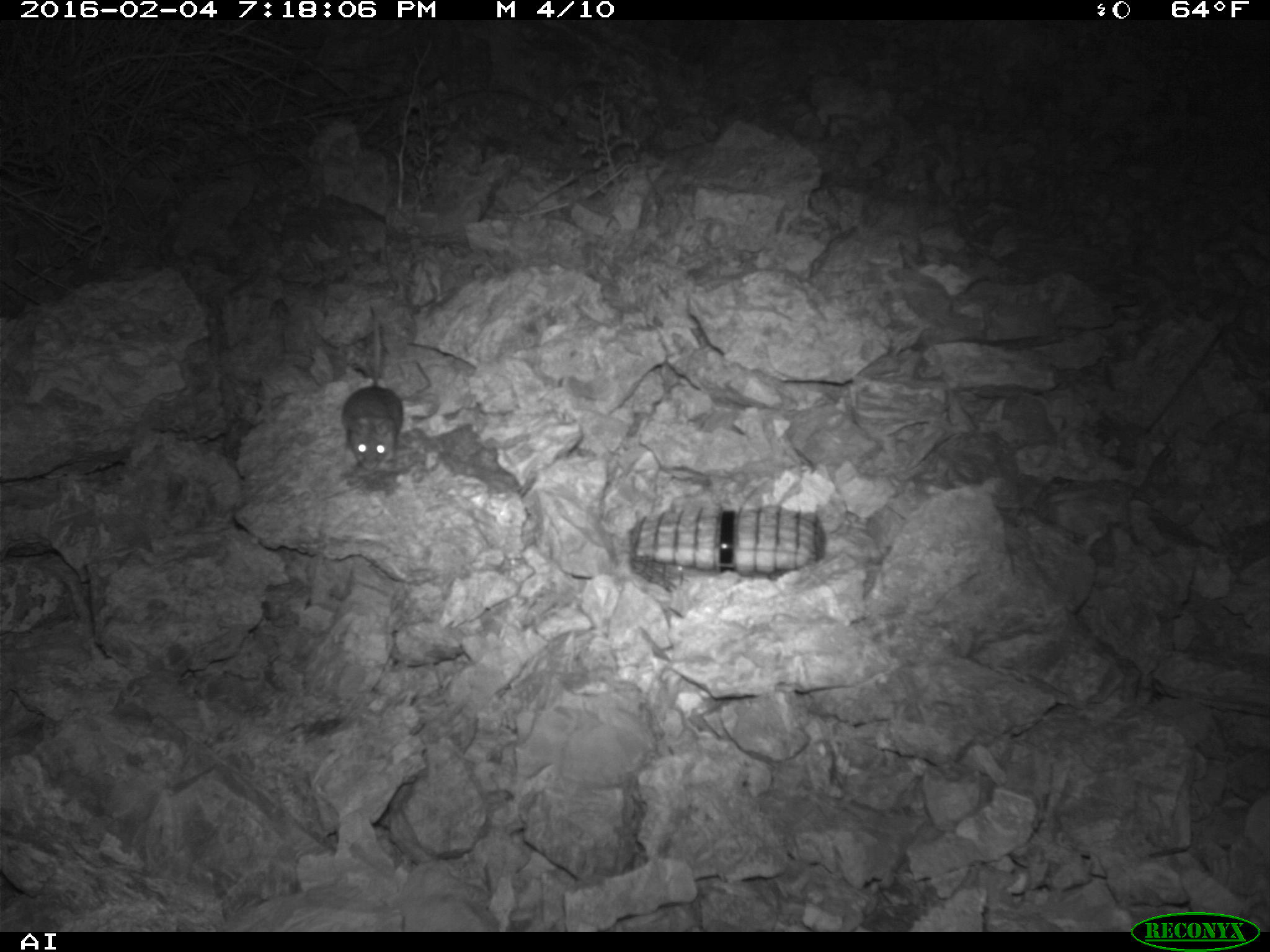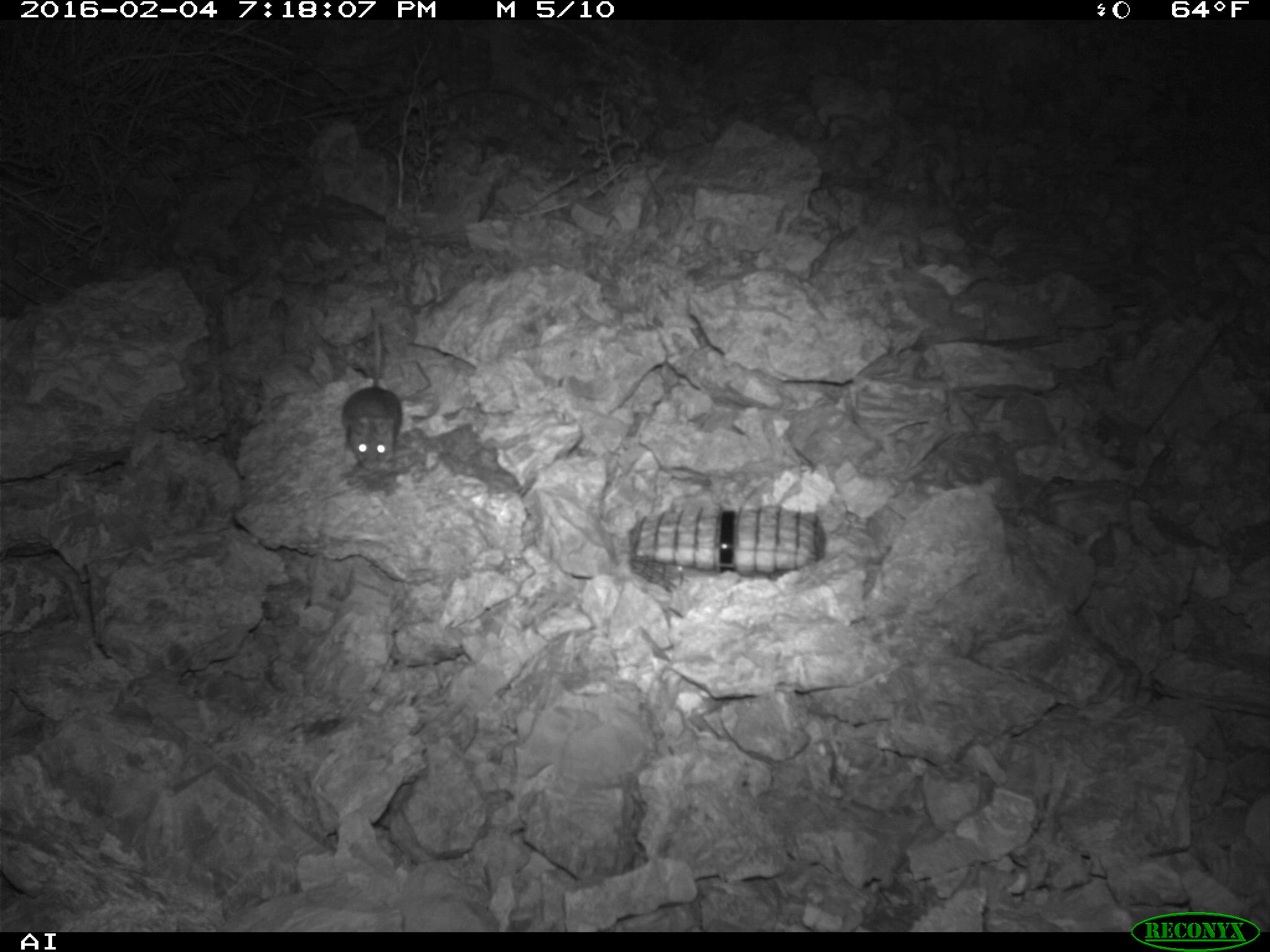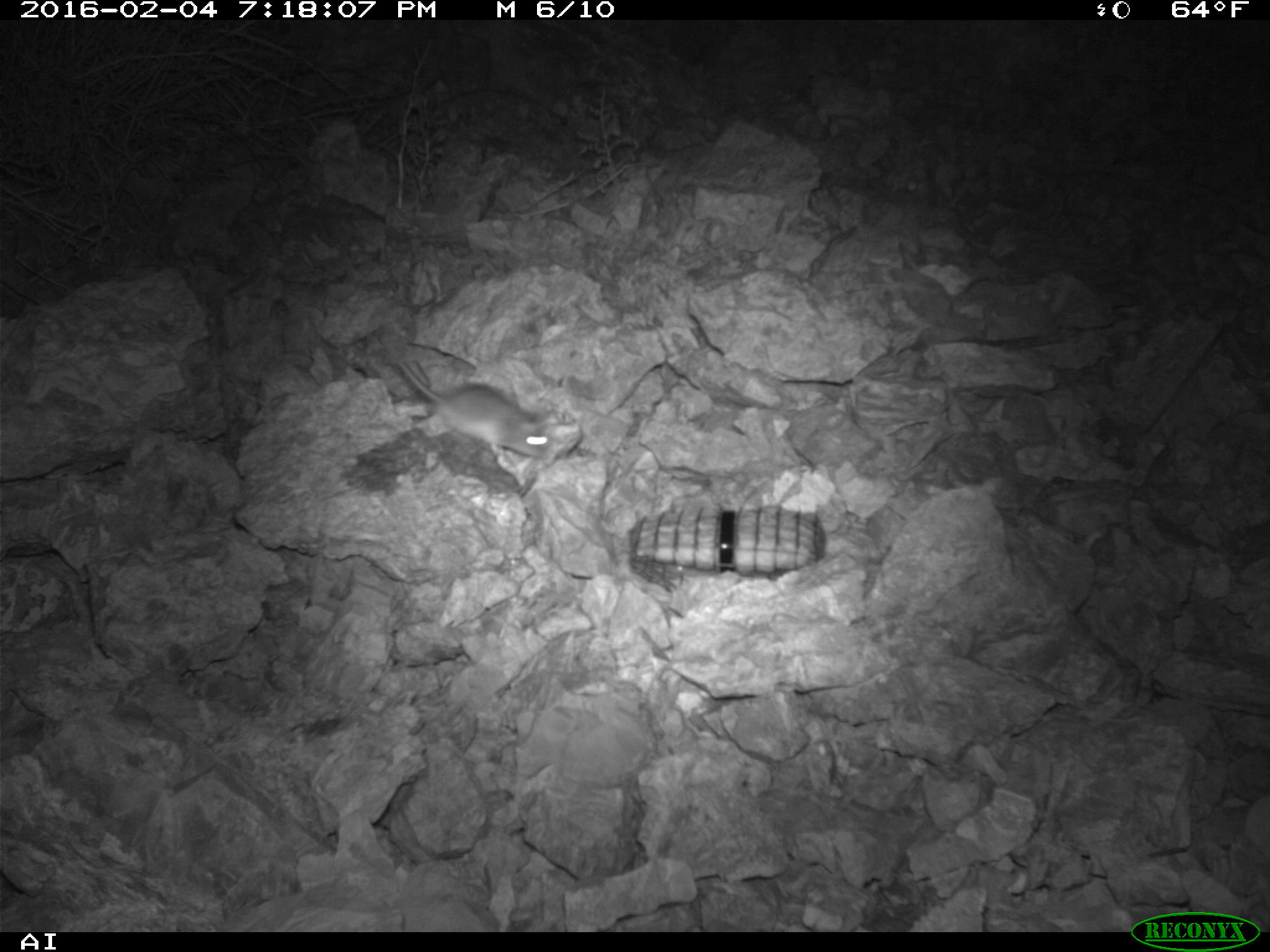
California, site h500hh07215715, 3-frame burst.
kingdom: Animalia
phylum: Chordata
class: Mammalia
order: Rodentia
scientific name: Rodentia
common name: rodent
Rodent (Rodentia).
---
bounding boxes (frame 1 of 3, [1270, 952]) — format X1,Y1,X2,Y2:
rodent: 341,304,403,471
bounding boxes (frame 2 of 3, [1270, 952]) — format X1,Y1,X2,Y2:
rodent: 342,306,402,472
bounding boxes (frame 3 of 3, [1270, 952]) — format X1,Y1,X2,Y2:
rodent: 396,359,549,461